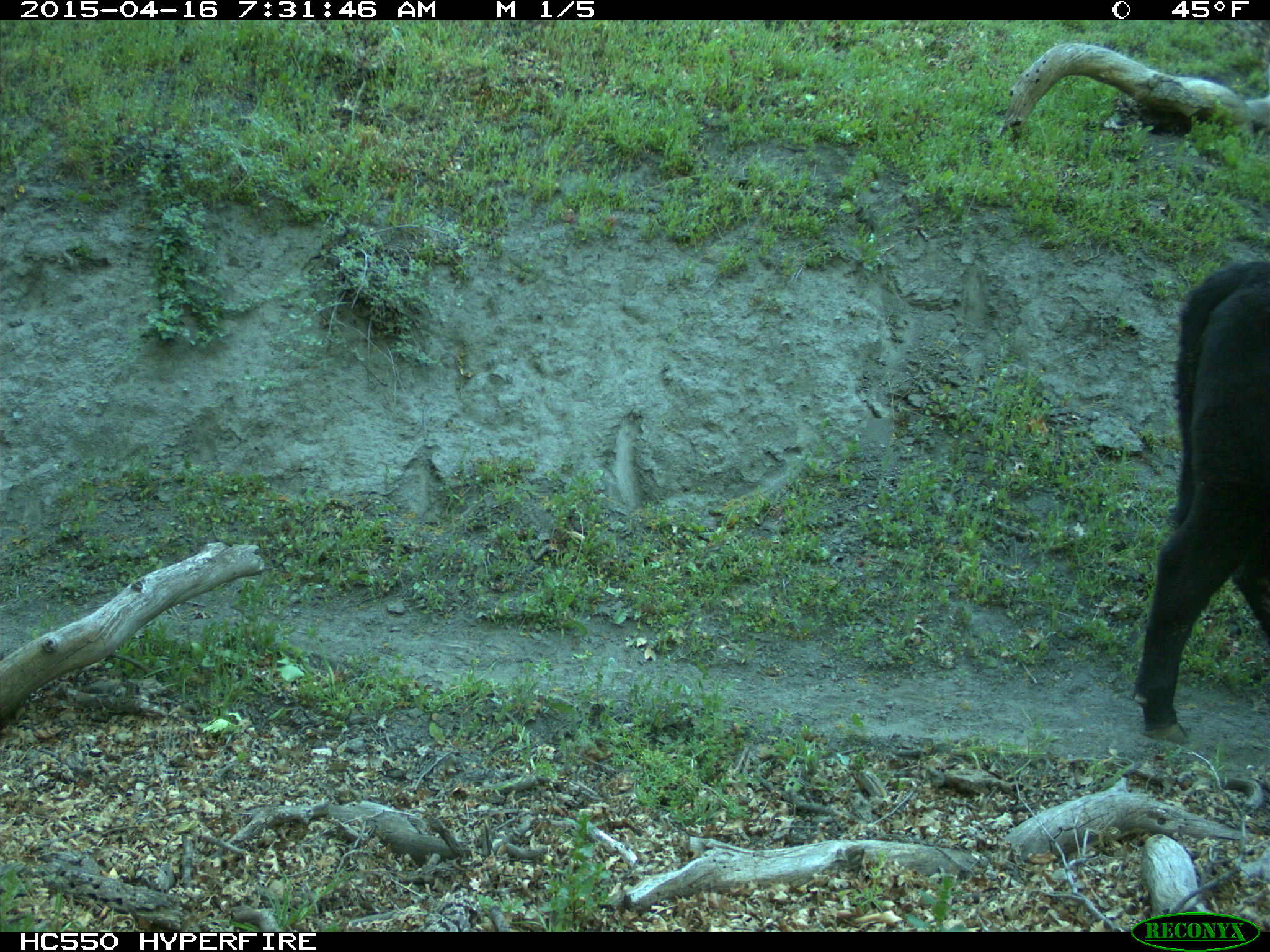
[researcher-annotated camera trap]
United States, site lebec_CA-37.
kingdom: Animalia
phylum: Chordata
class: Mammalia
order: Artiodactyla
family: Bovidae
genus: Bos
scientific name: Bos taurus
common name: domestic cow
Bos taurus (domestic cow).